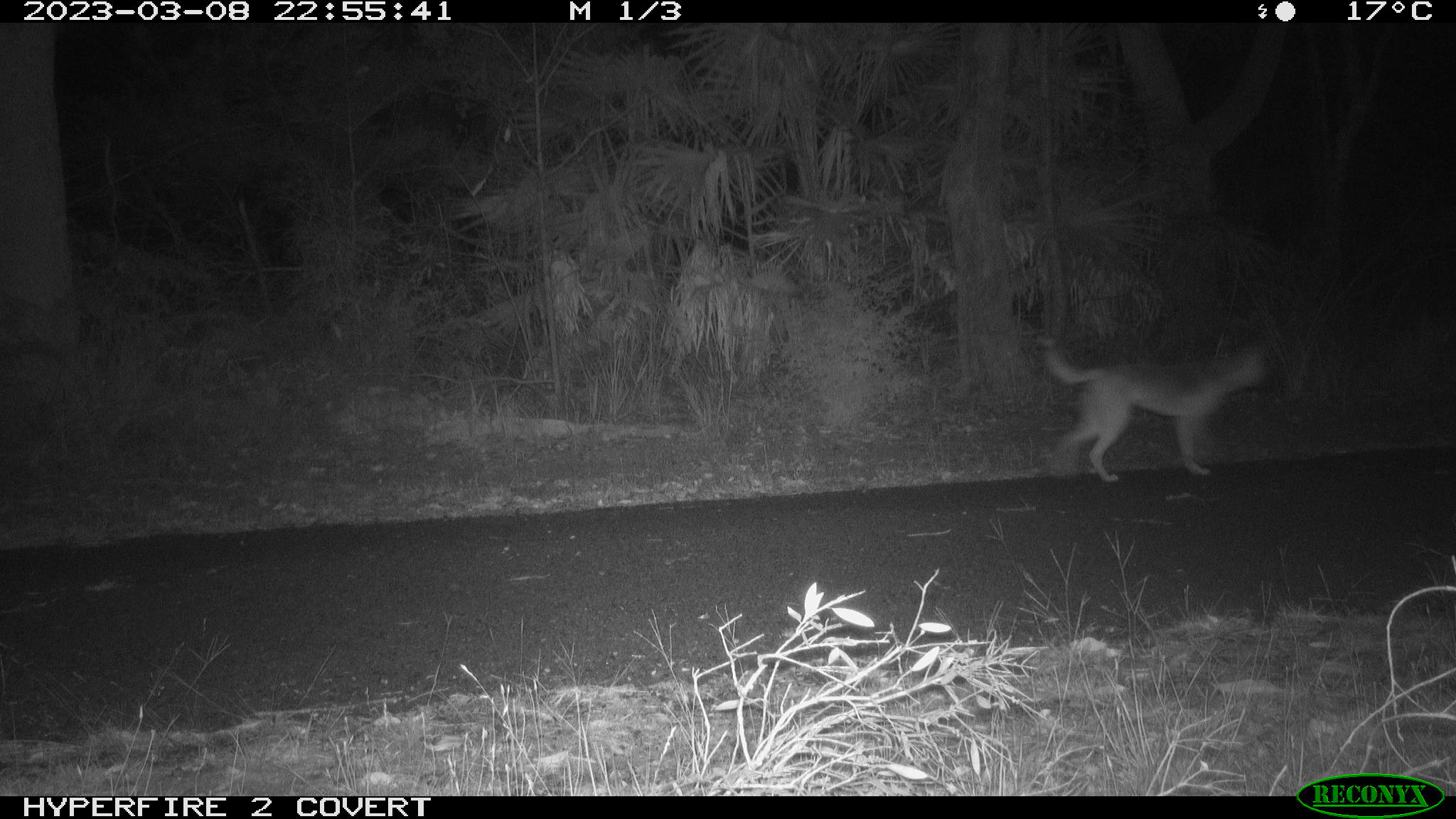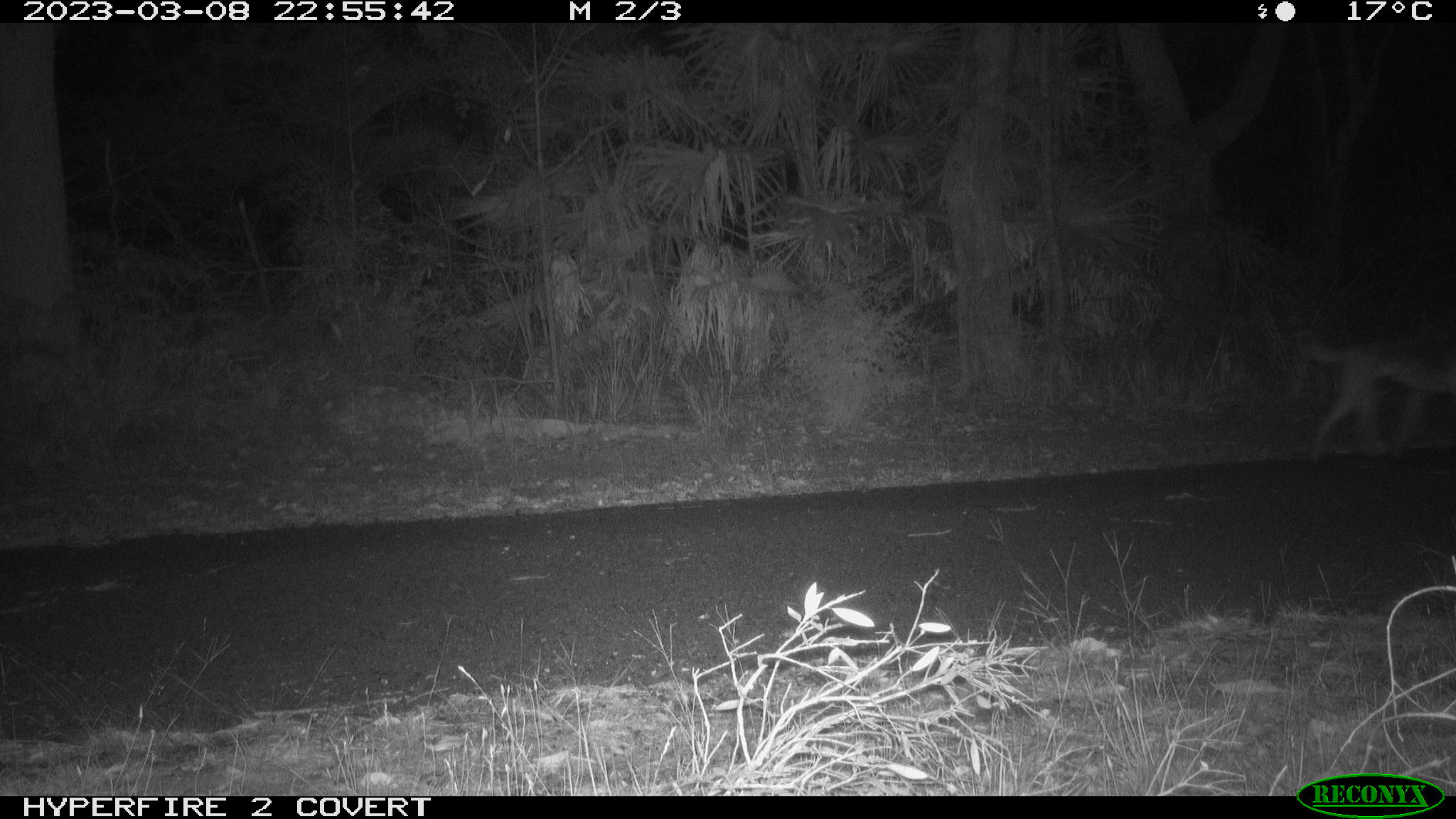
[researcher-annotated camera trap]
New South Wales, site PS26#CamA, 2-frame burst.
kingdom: Animalia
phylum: Chordata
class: Mammalia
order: Carnivora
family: Canidae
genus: Canis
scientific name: Canis familiaris dingo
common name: dingo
Dingo (Canis familiaris dingo).